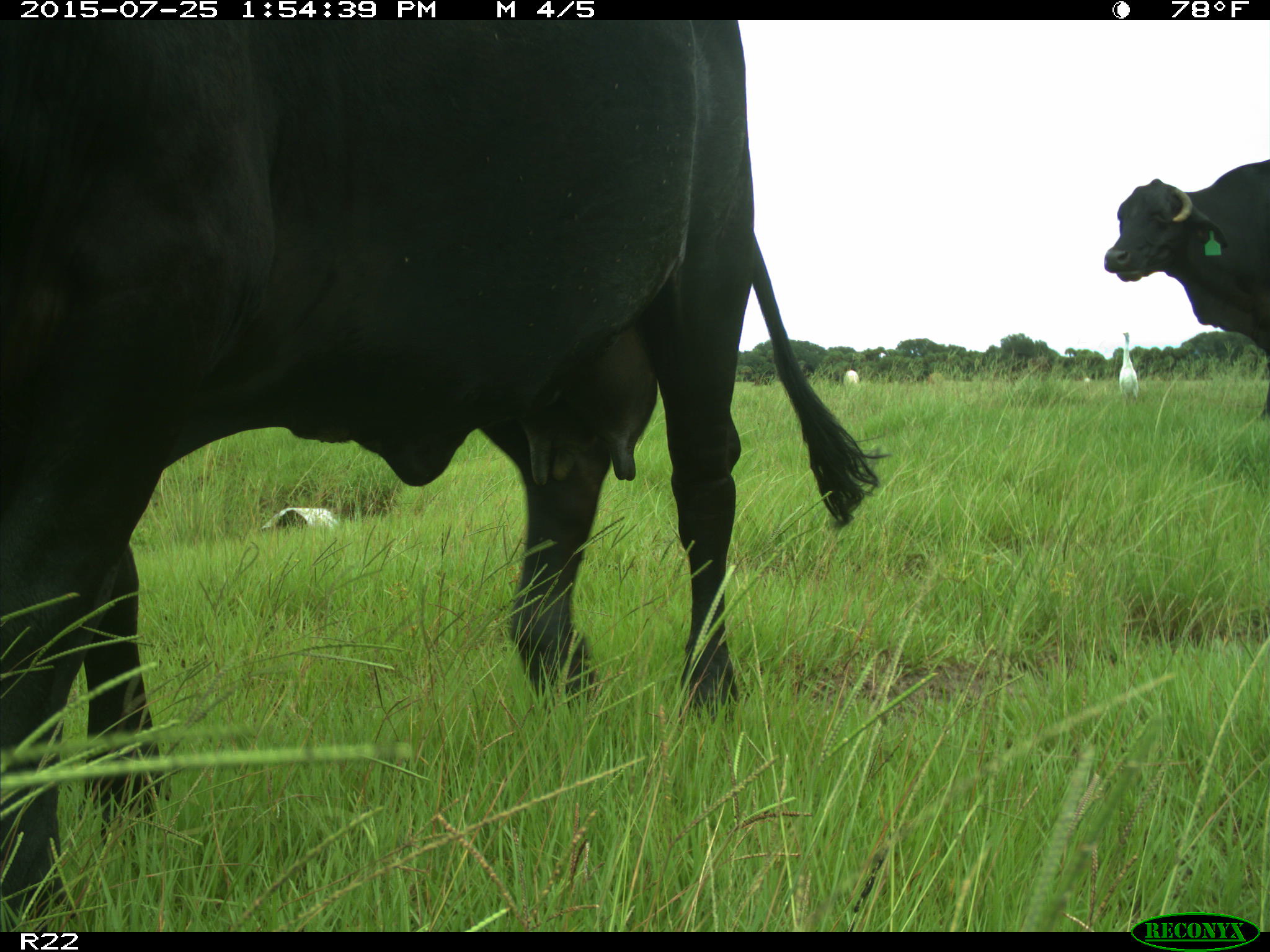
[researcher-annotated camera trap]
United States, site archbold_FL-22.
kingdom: Animalia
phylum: Chordata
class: Mammalia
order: Artiodactyla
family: Bovidae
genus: Bos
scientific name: Bos taurus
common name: domestic cow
Bos taurus (domestic cow).